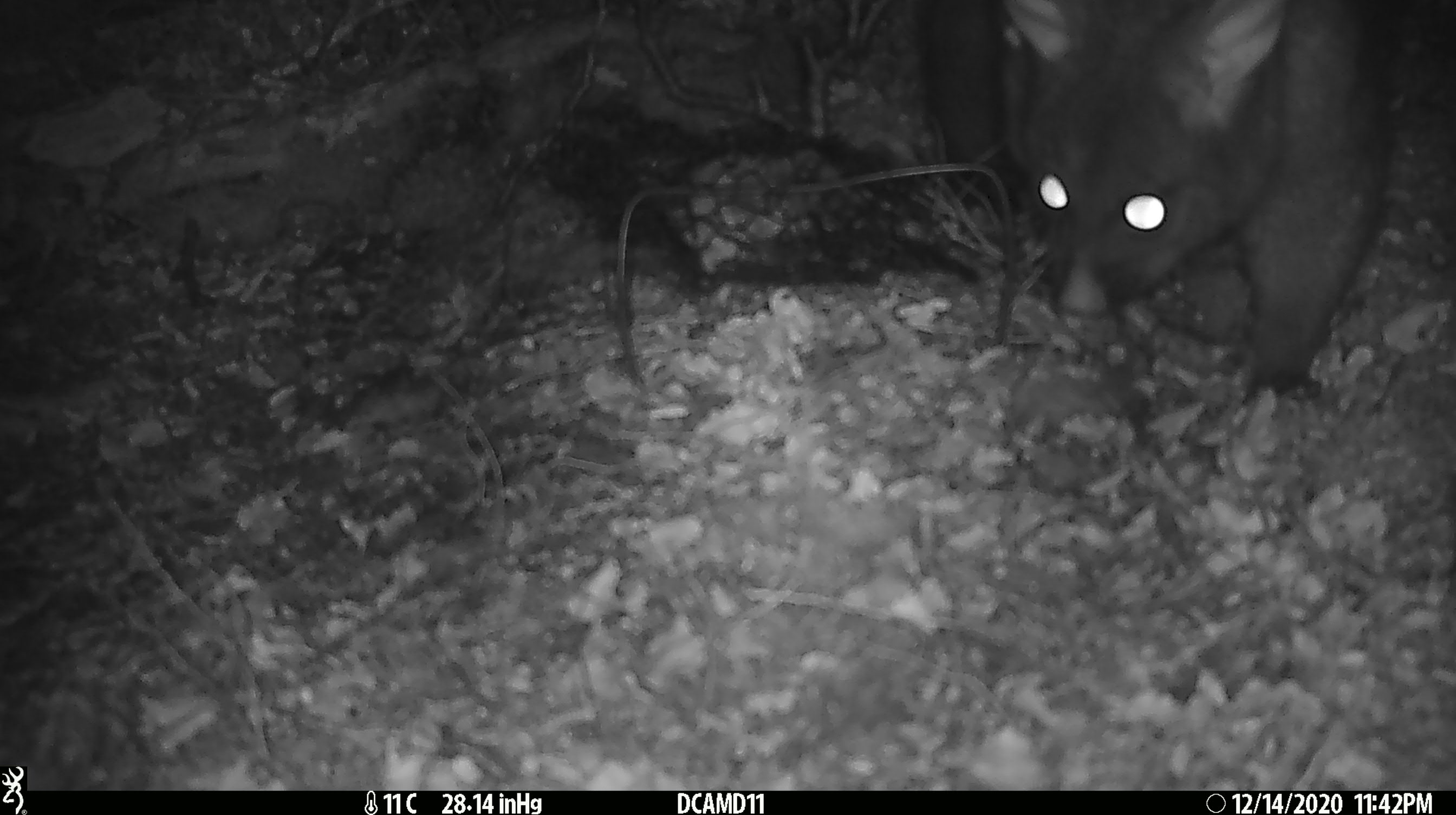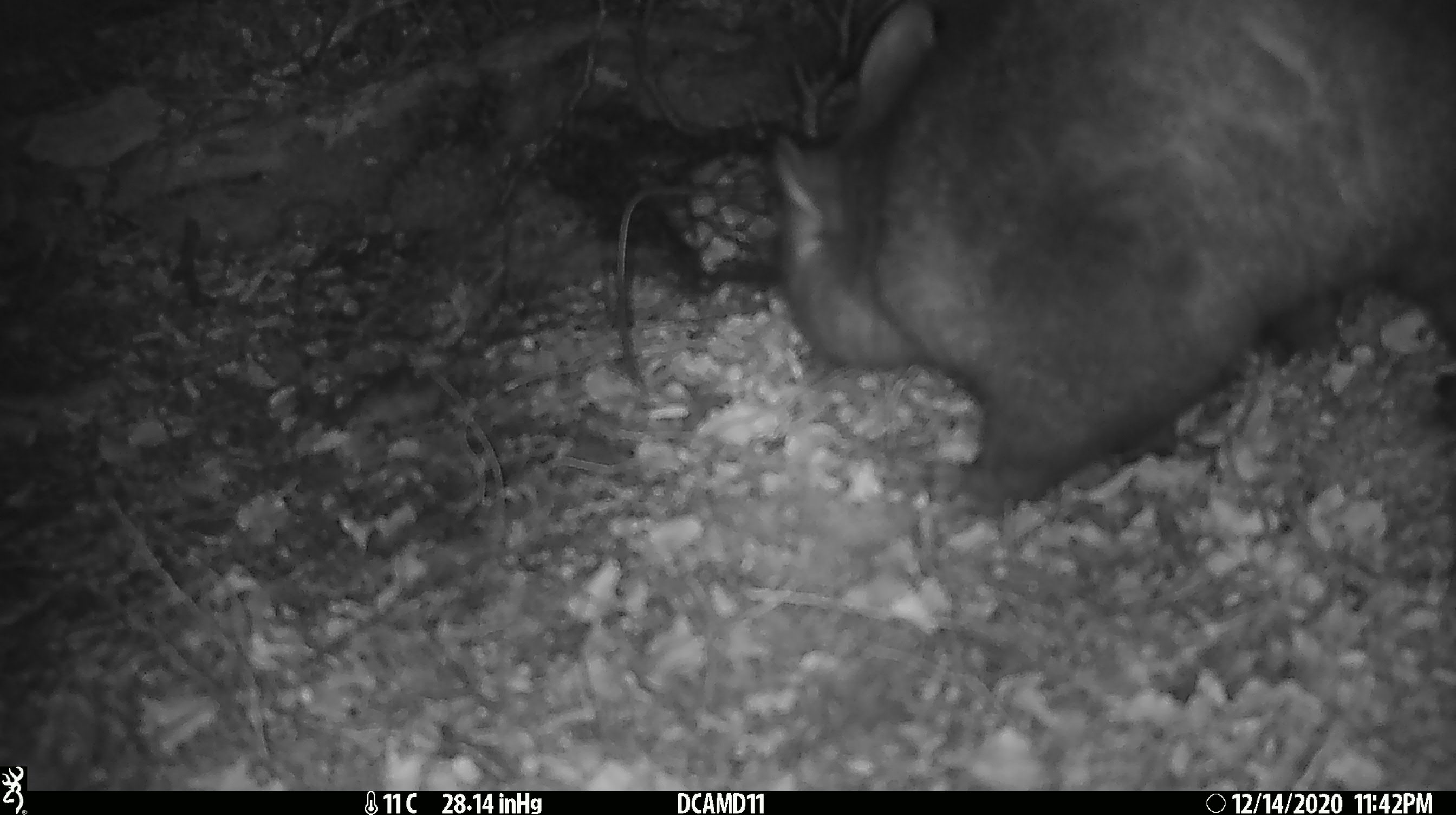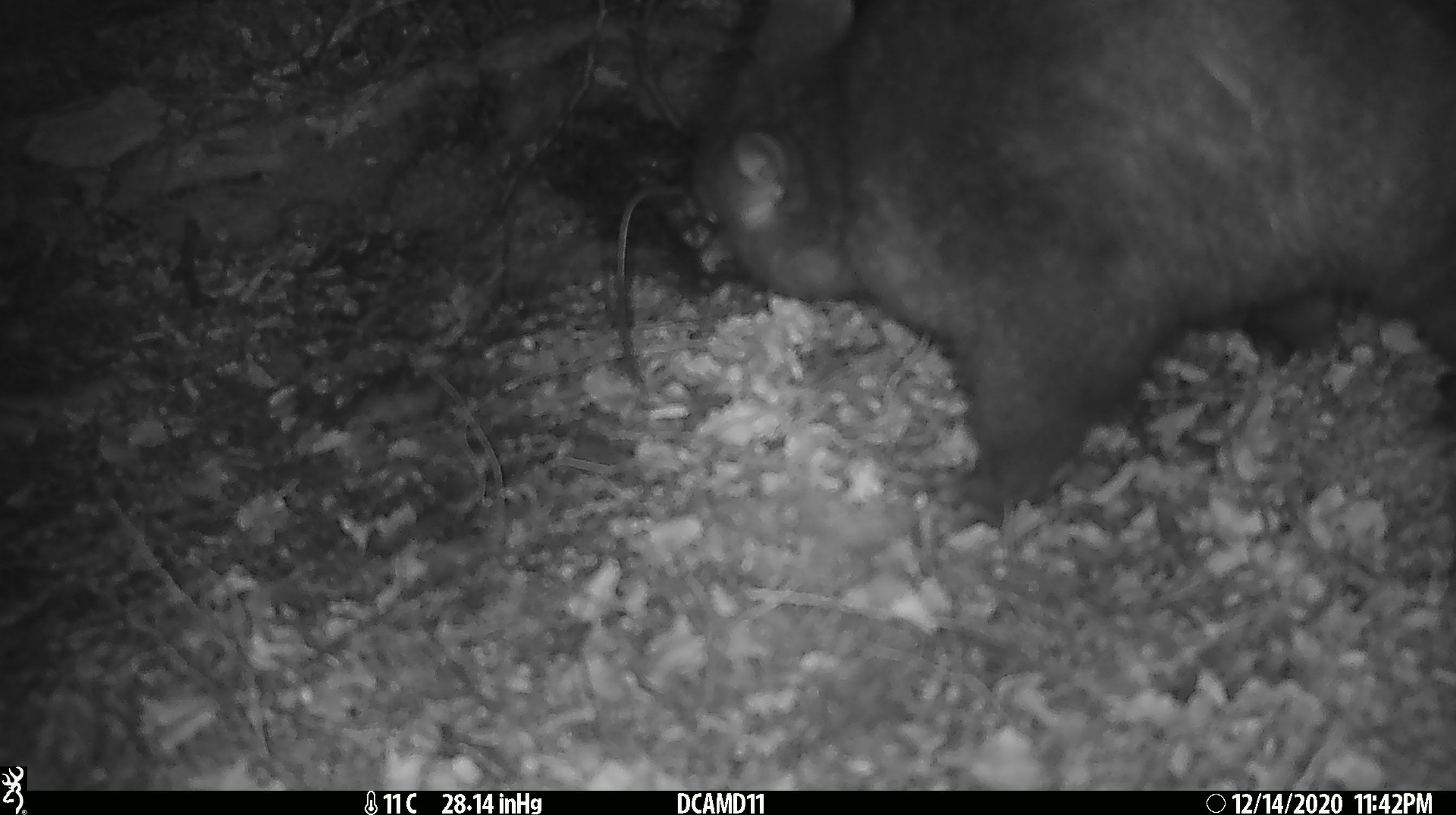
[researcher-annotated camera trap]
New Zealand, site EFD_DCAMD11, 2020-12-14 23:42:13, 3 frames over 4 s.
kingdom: Animalia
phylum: Chordata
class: Mammalia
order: Diprotodontia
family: Phalangeridae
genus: Trichosurus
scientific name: Trichosurus vulpecula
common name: common brushtail possum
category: possum